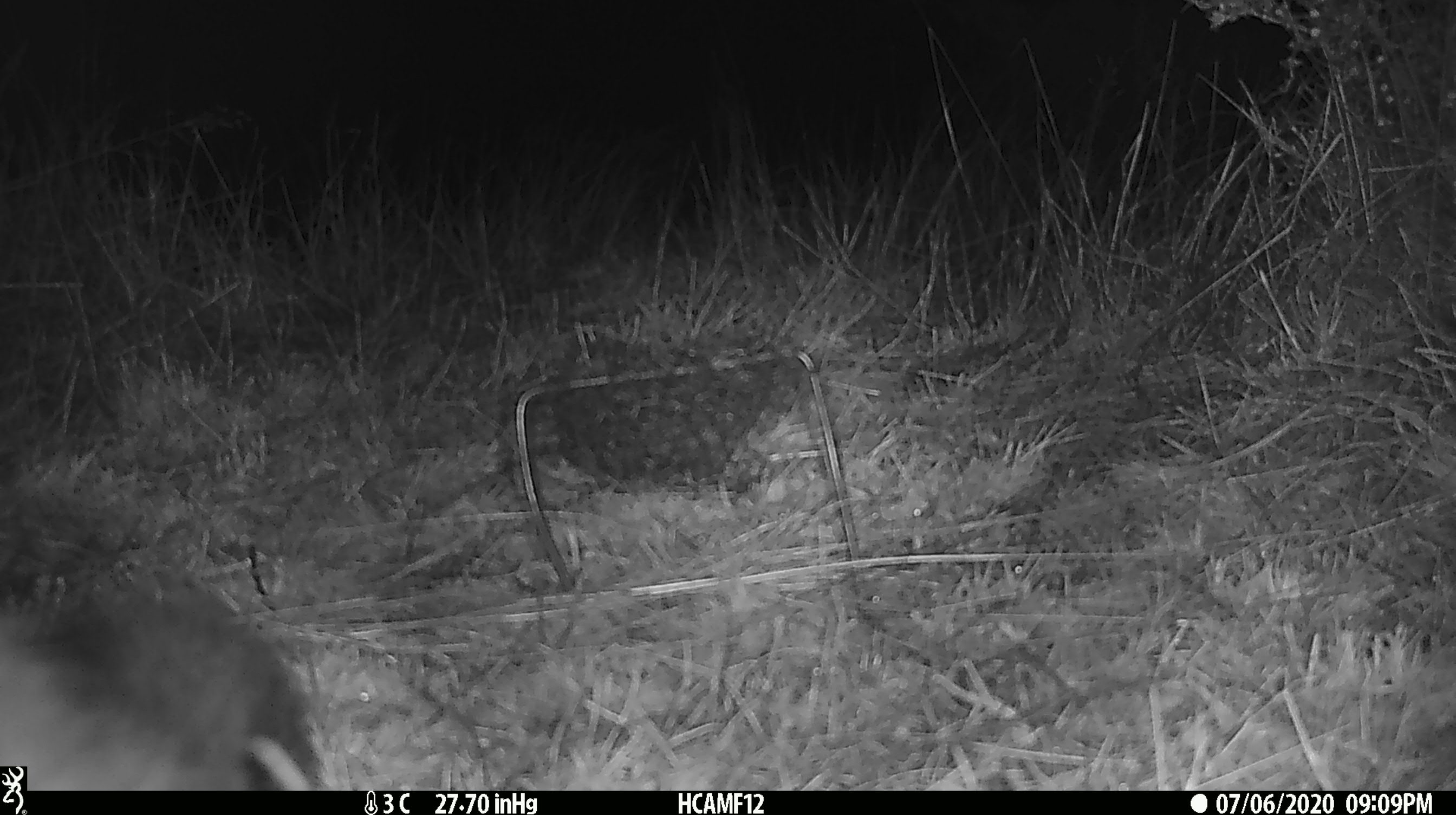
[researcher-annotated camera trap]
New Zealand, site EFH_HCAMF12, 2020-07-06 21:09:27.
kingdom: Animalia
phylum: Chordata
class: Mammalia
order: Diprotodontia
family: Phalangeridae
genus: Trichosurus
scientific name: Trichosurus vulpecula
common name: common brushtail possum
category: possum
Possum (common brushtail possum) (Trichosurus vulpecula).